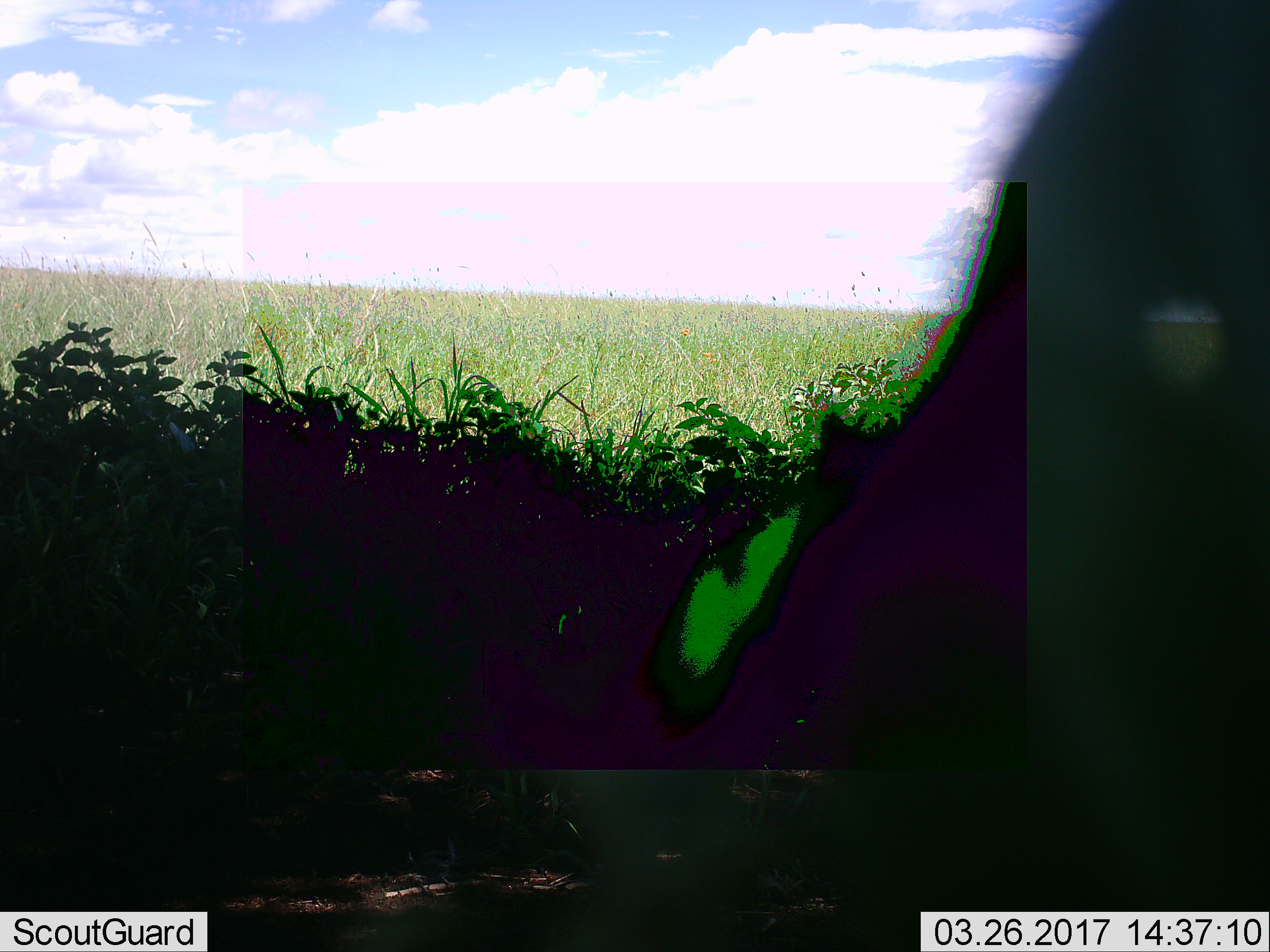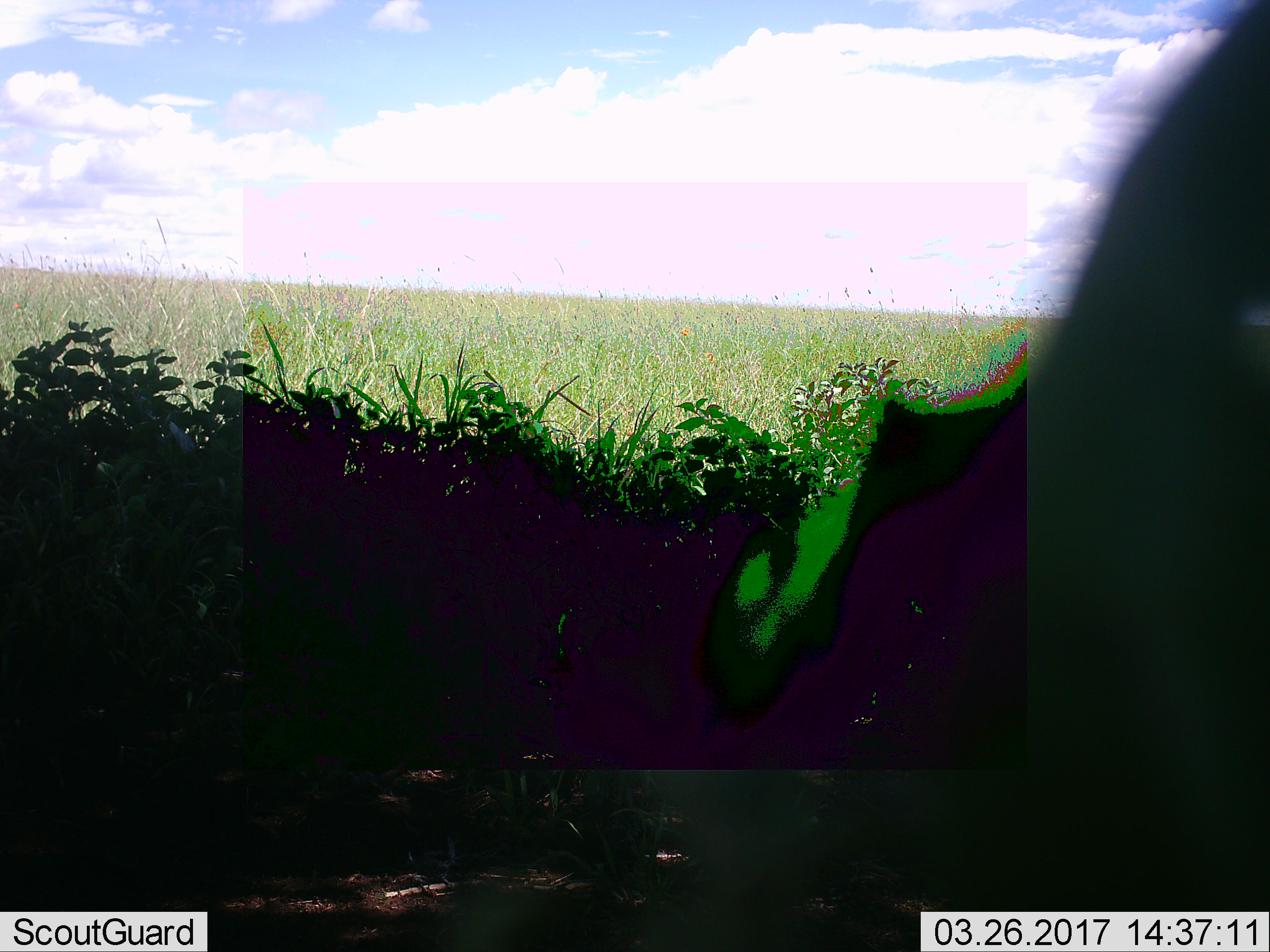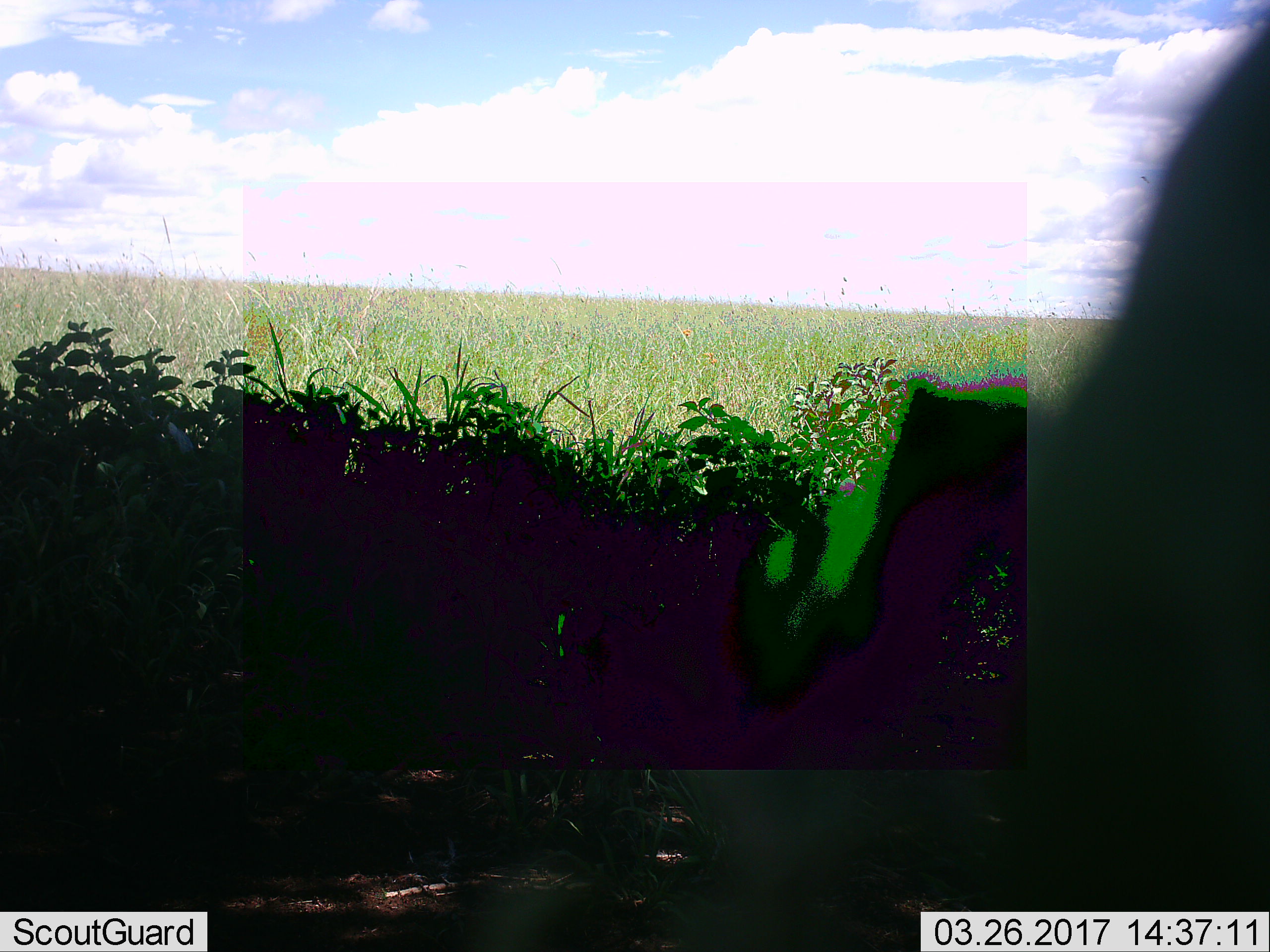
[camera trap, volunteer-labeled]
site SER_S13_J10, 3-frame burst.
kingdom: Animalia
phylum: Chordata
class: Mammalia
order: Artiodactyla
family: Bovidae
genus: Connochaetes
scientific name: Connochaetes taurinus taurinus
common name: blue wildebeest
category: wildebeestblue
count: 1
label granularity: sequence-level